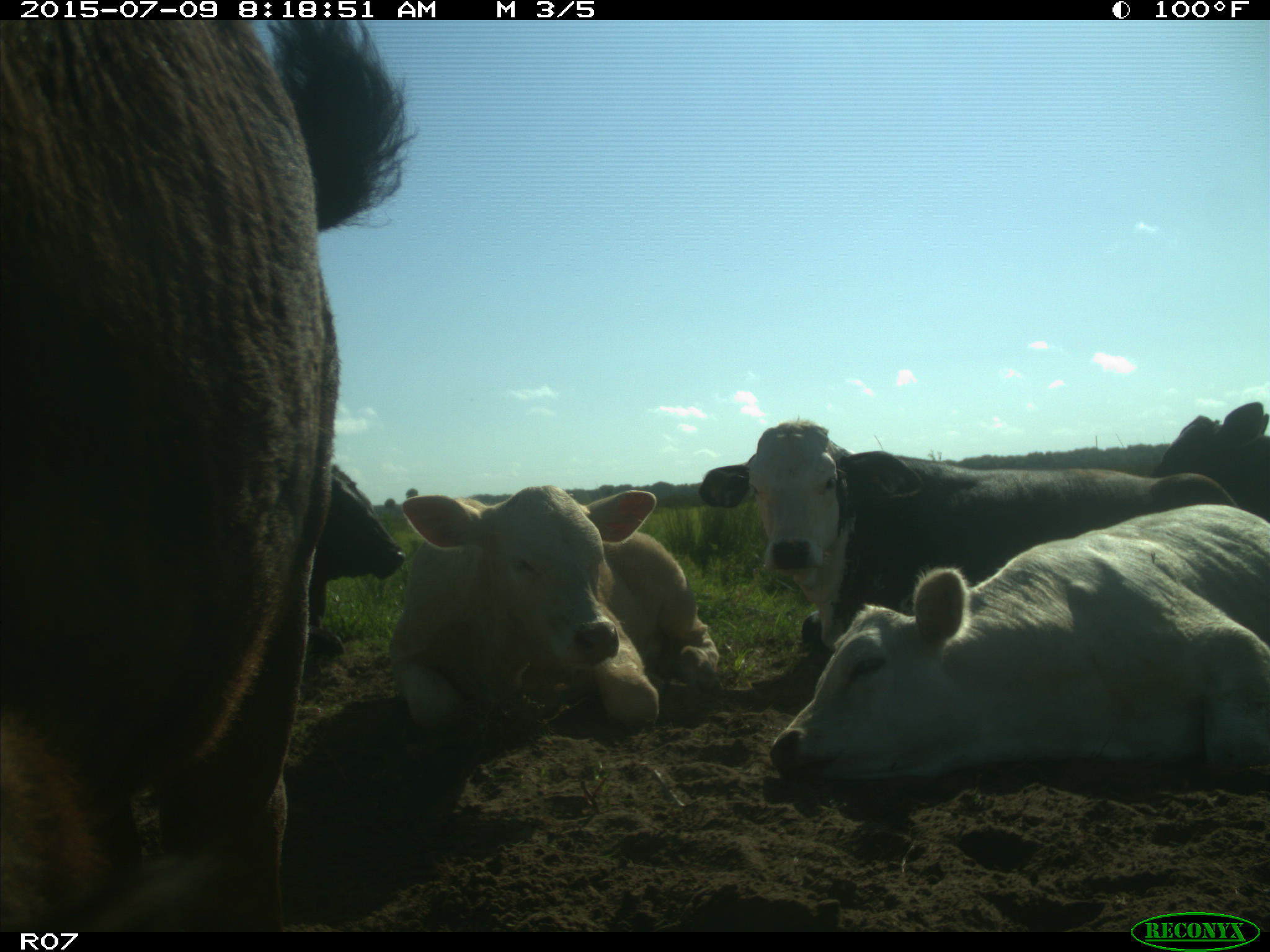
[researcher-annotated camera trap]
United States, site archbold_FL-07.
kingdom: Animalia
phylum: Chordata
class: Mammalia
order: Artiodactyla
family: Bovidae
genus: Bos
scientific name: Bos taurus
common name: domestic cow